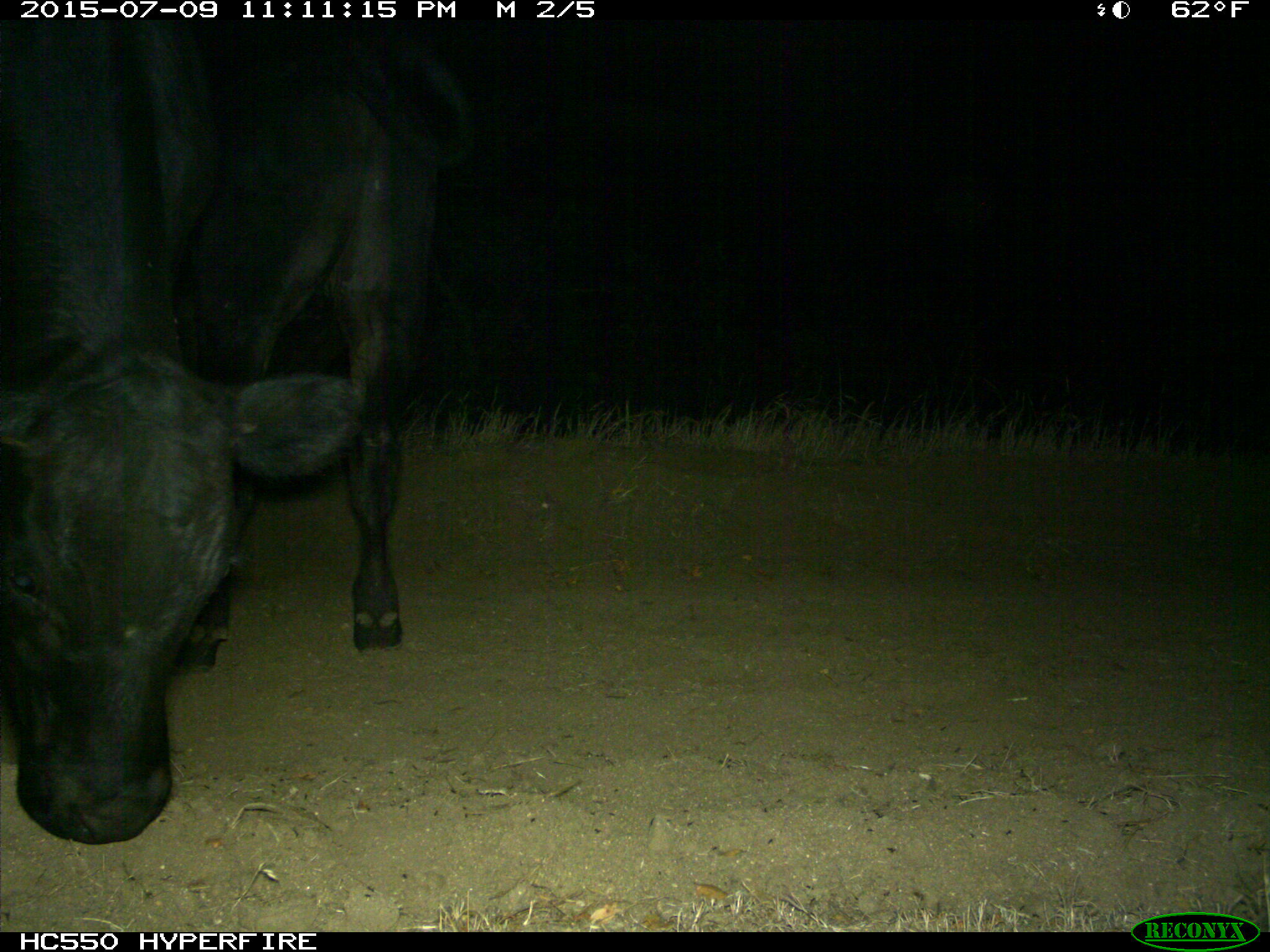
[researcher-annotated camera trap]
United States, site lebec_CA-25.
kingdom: Animalia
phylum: Chordata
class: Mammalia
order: Artiodactyla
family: Bovidae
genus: Bos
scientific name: Bos taurus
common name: domestic cow